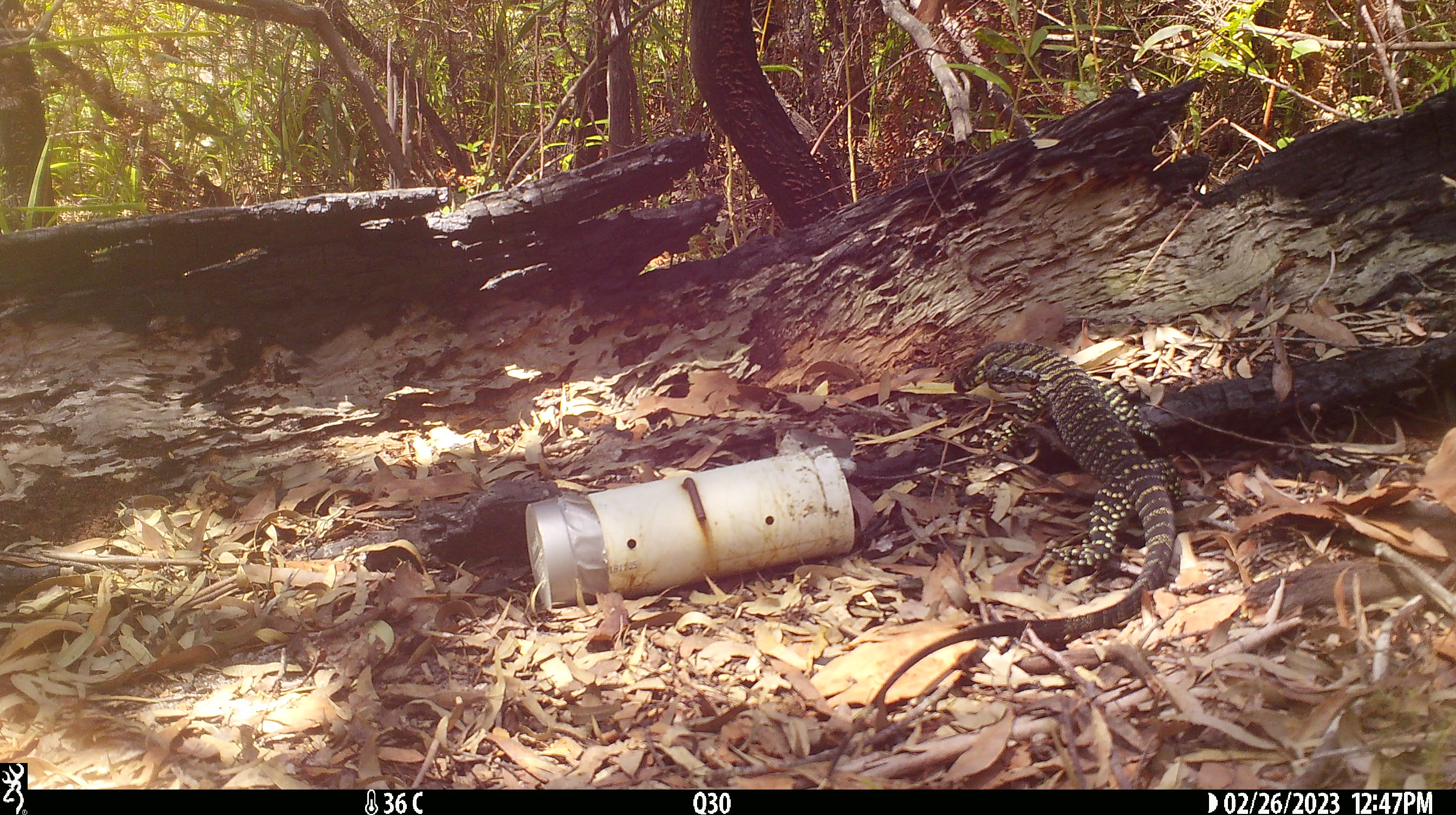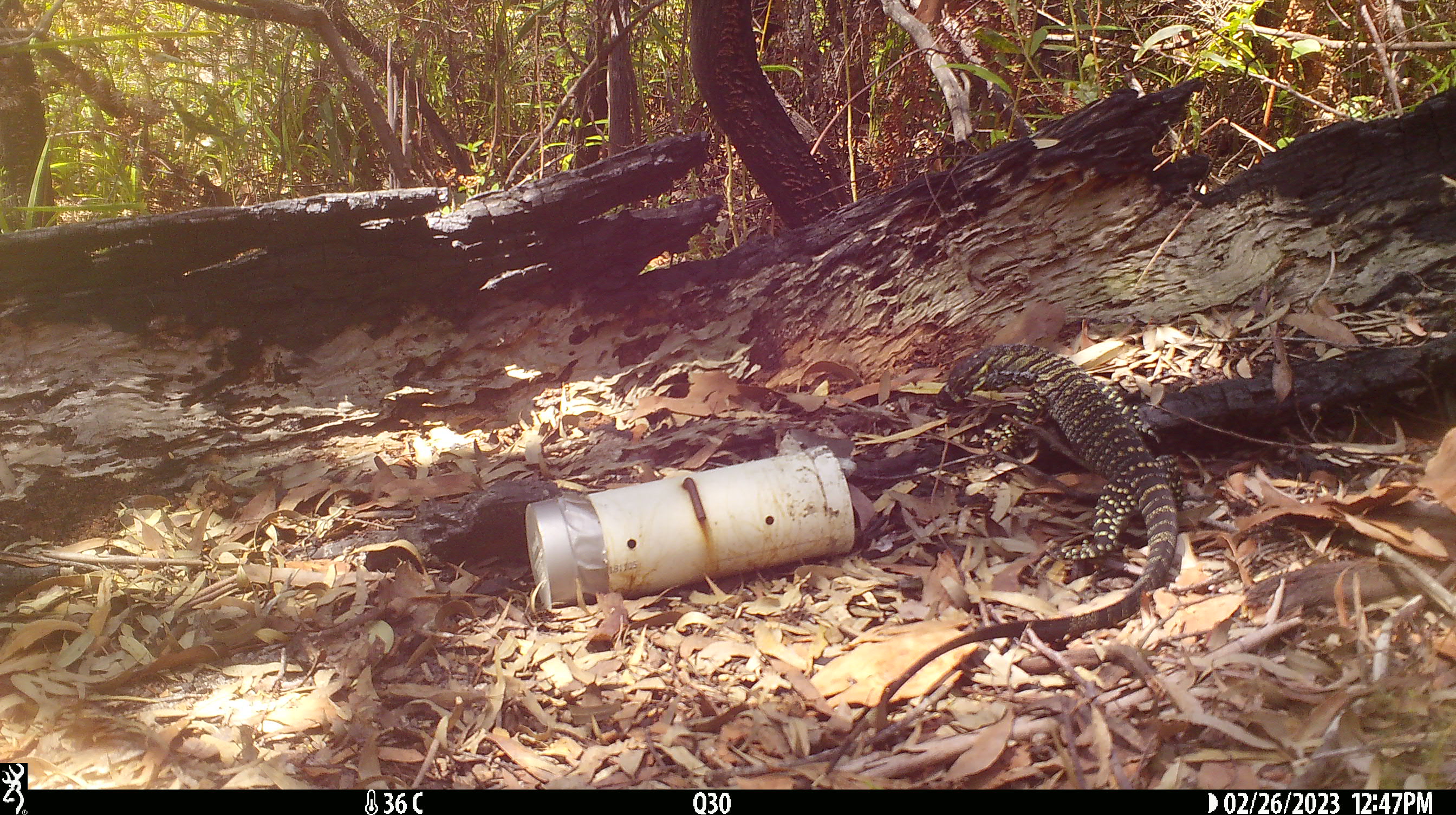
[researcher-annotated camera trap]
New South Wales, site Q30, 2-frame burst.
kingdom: Animalia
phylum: Chordata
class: Reptilia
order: Squamata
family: Varanidae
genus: Varanus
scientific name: Varanus varius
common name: lace monitor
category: goanna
Goanna (lace monitor) (Varanus varius).